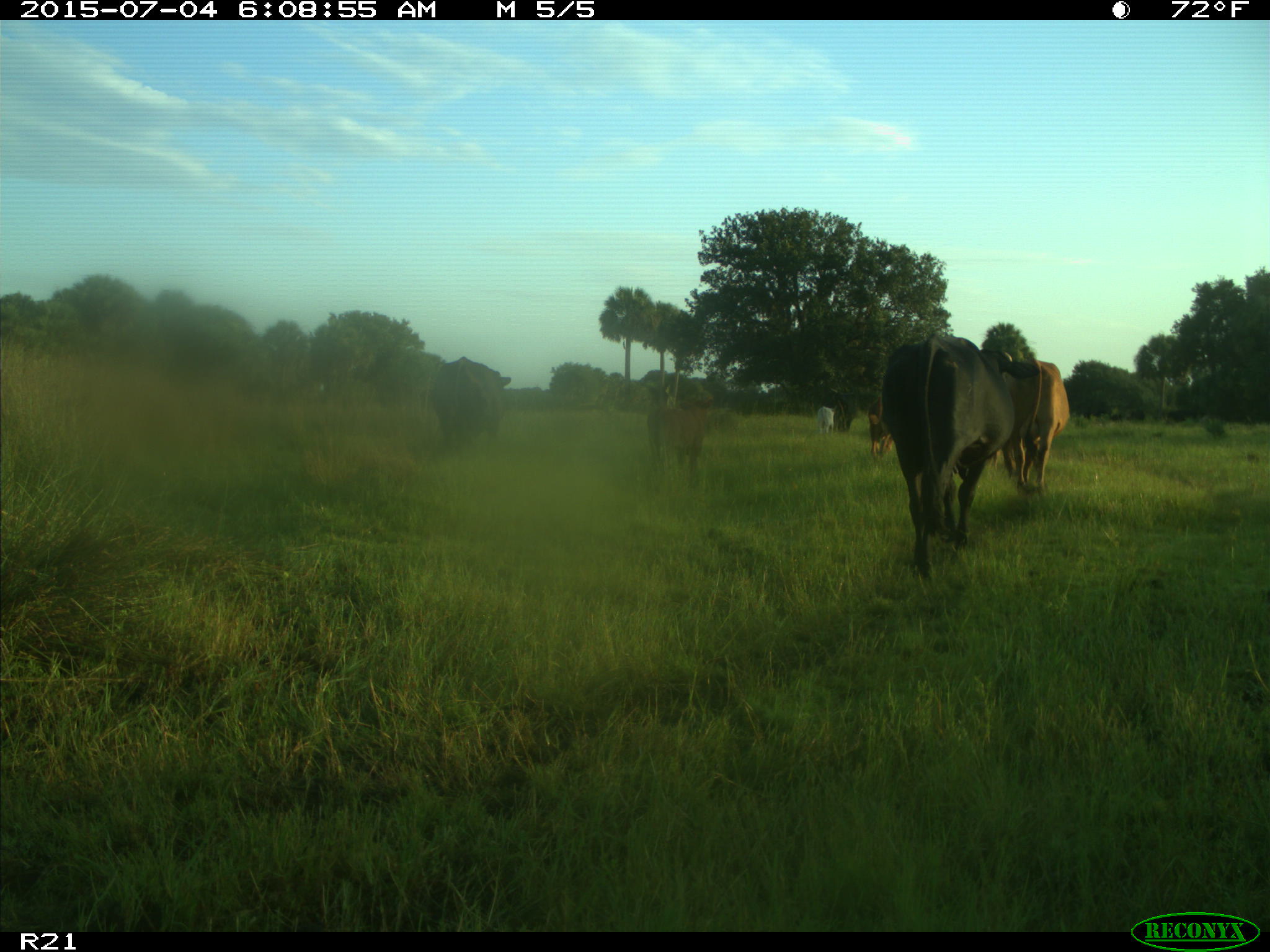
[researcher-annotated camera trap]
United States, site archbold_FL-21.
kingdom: Animalia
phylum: Chordata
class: Mammalia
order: Artiodactyla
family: Bovidae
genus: Bos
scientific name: Bos taurus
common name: domestic cow